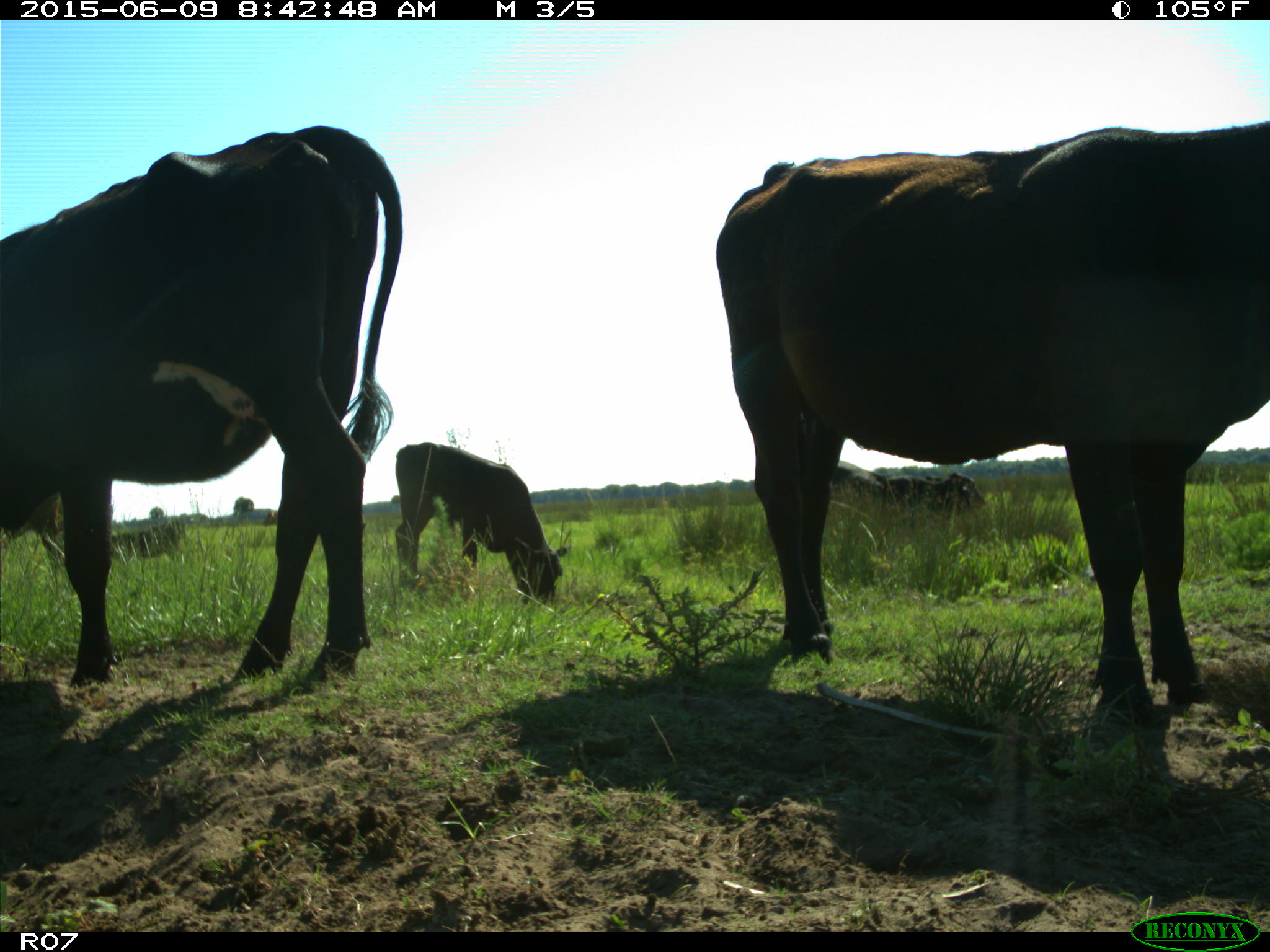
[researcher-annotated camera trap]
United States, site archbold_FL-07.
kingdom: Animalia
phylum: Chordata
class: Mammalia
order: Artiodactyla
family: Bovidae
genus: Bos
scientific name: Bos taurus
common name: domestic cow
Bos taurus (domestic cow).